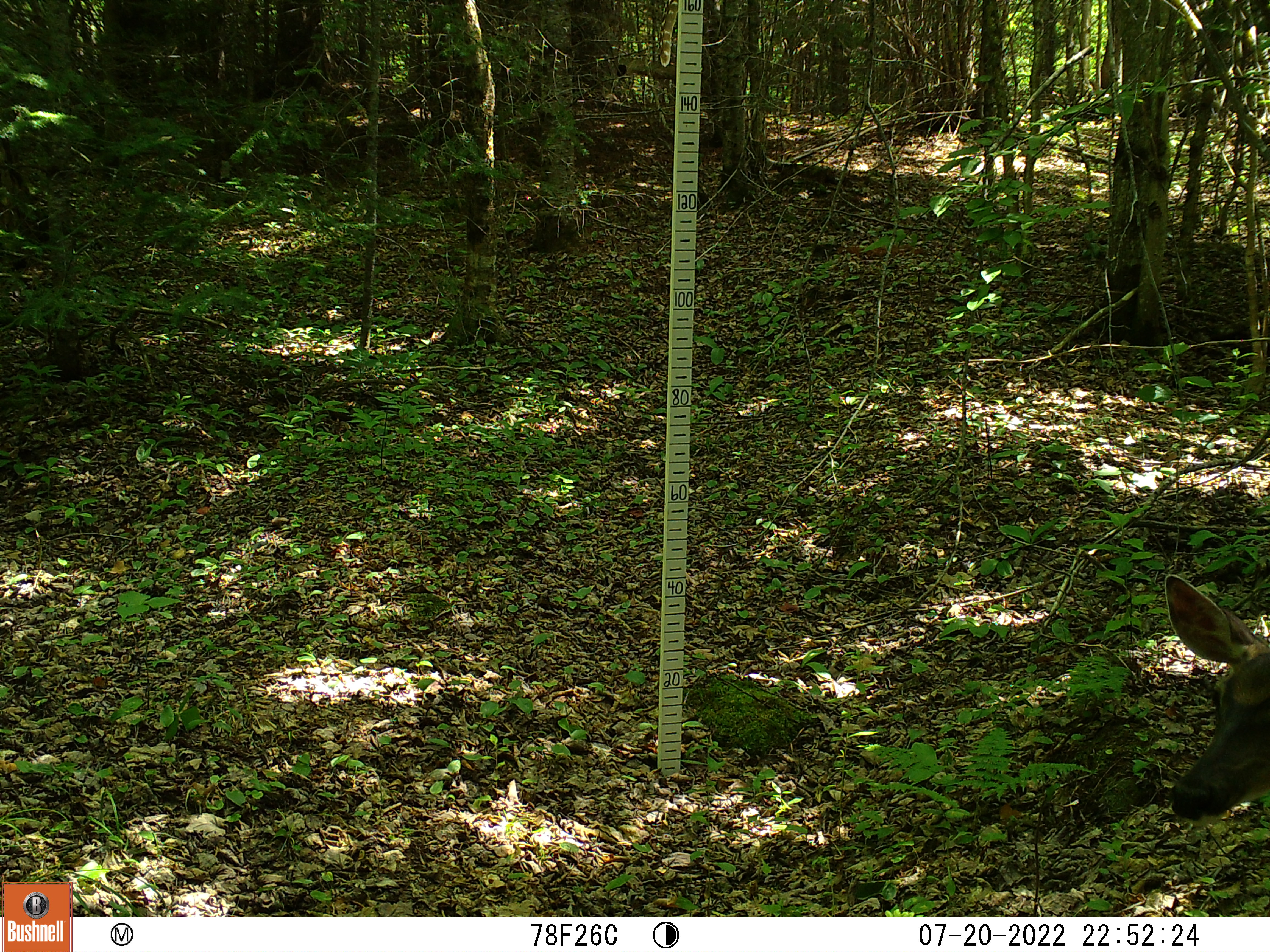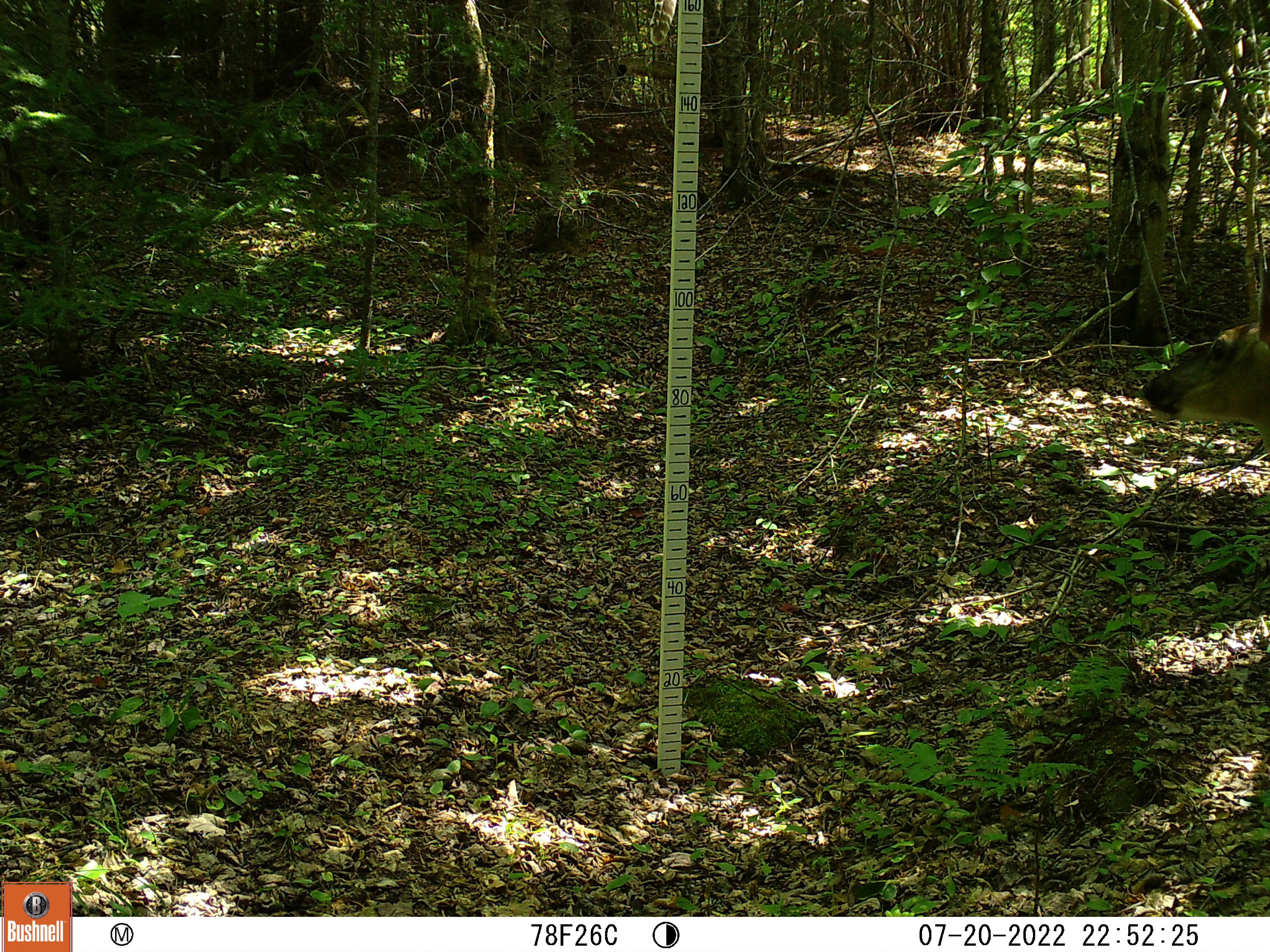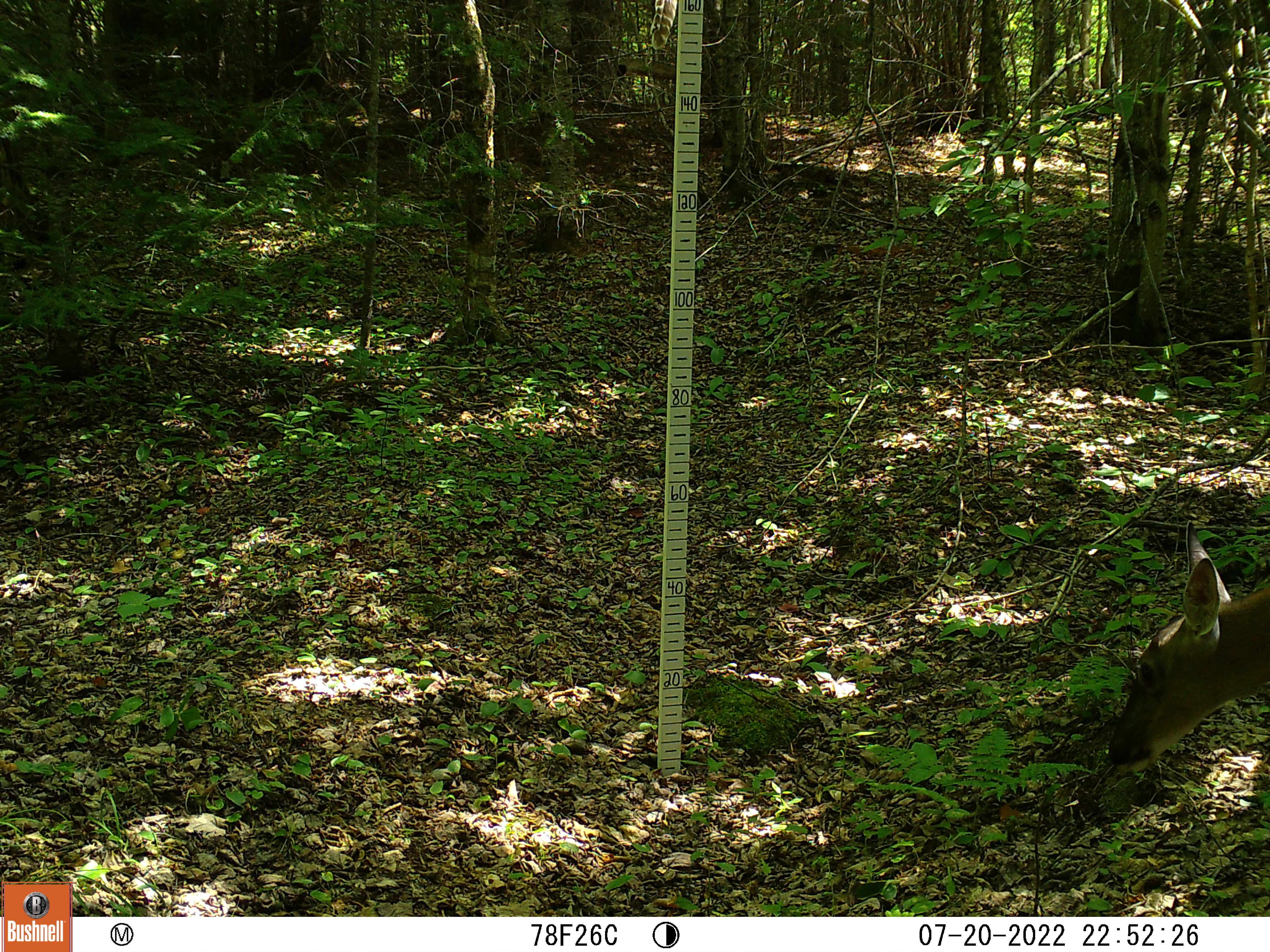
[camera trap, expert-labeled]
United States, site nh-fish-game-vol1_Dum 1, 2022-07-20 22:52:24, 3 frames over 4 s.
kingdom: Animalia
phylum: Chordata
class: Mammalia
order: Artiodactyla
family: Cervidae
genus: Odocoileus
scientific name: Odocoileus virginianus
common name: white-tailed deer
White-tailed deer (Odocoileus virginianus).